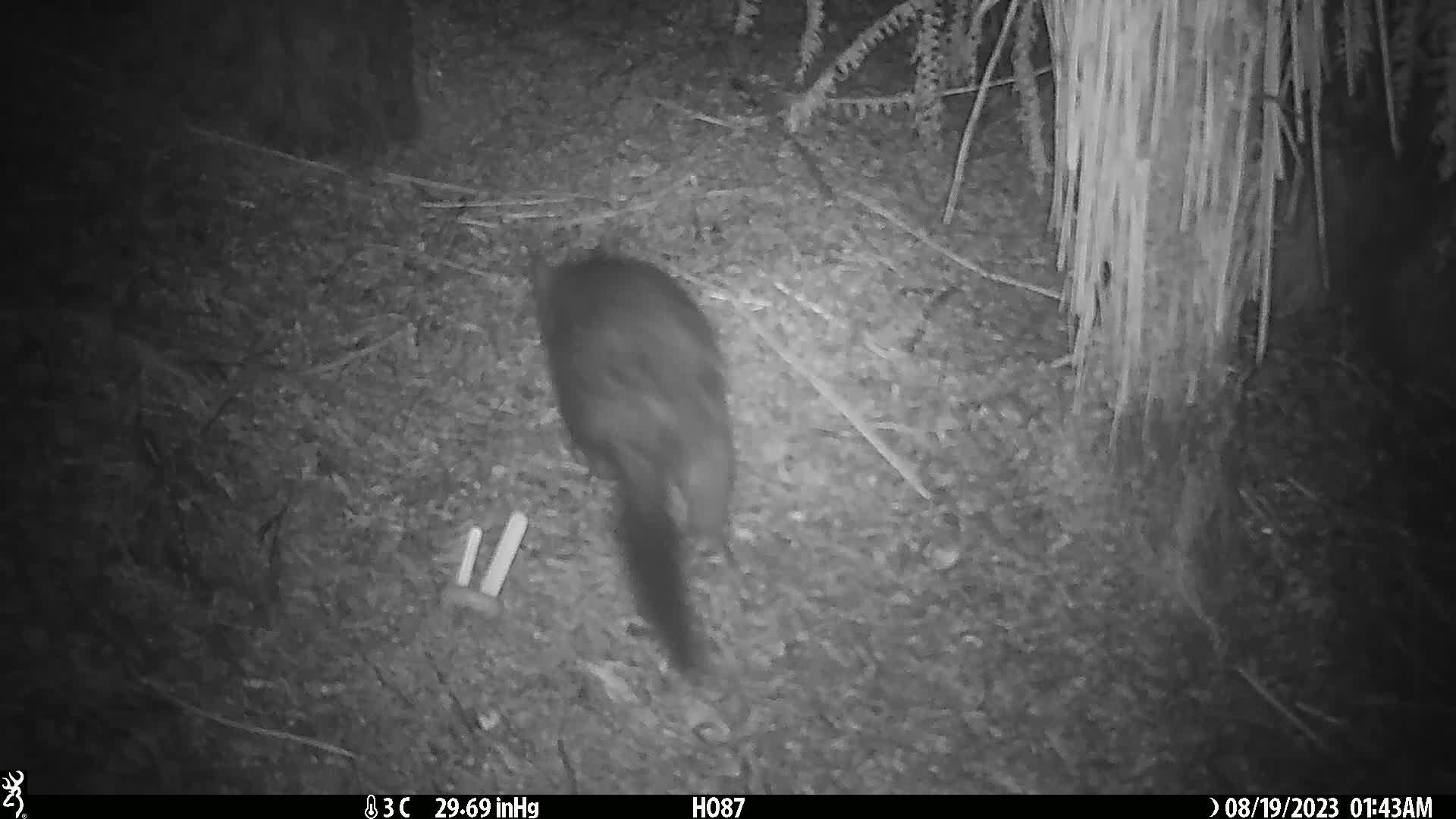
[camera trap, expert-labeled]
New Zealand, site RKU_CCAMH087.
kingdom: Animalia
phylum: Chordata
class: Mammalia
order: Diprotodontia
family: Phalangeridae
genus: Trichosurus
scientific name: Trichosurus vulpecula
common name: common brushtail possum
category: possum